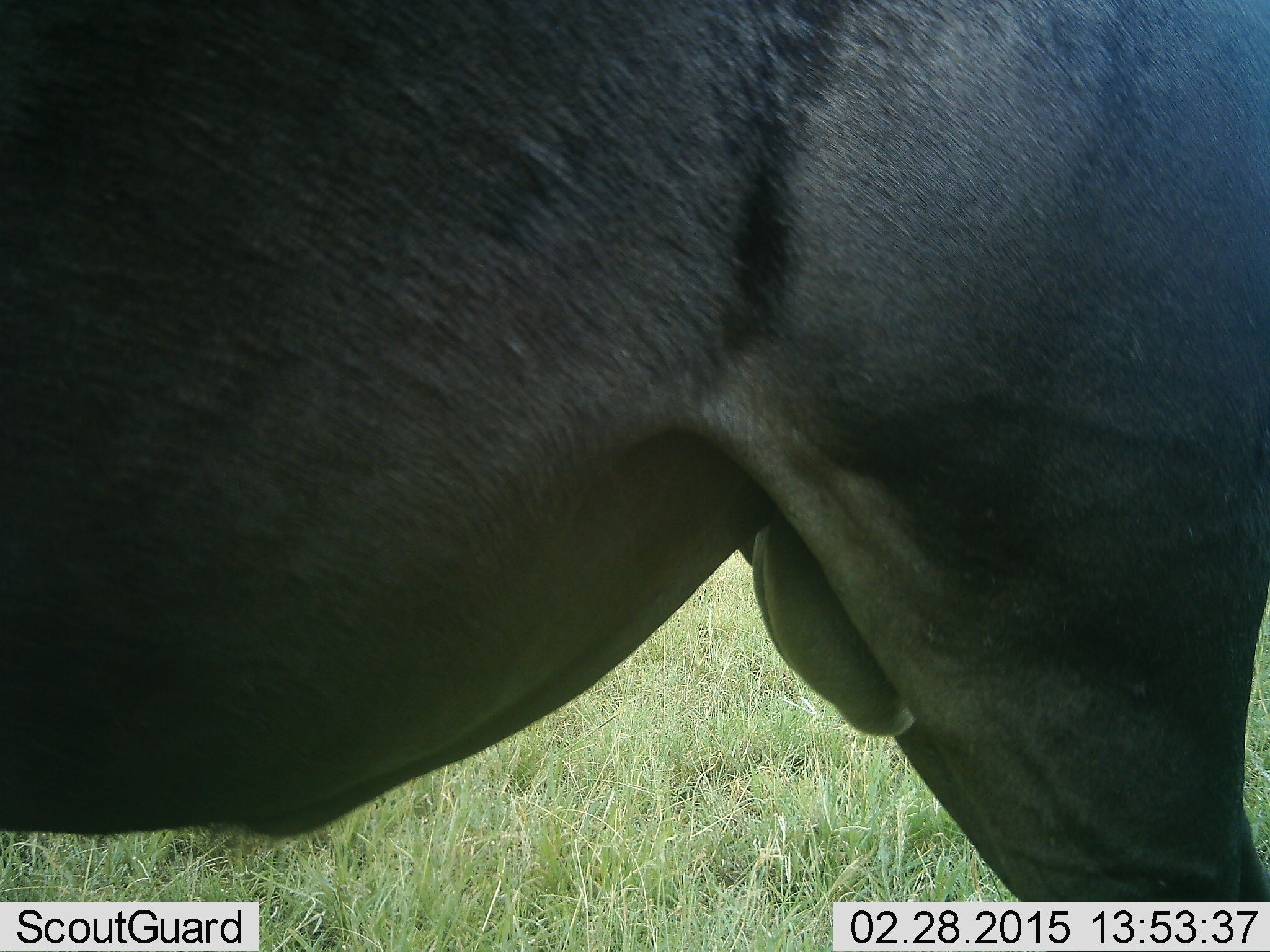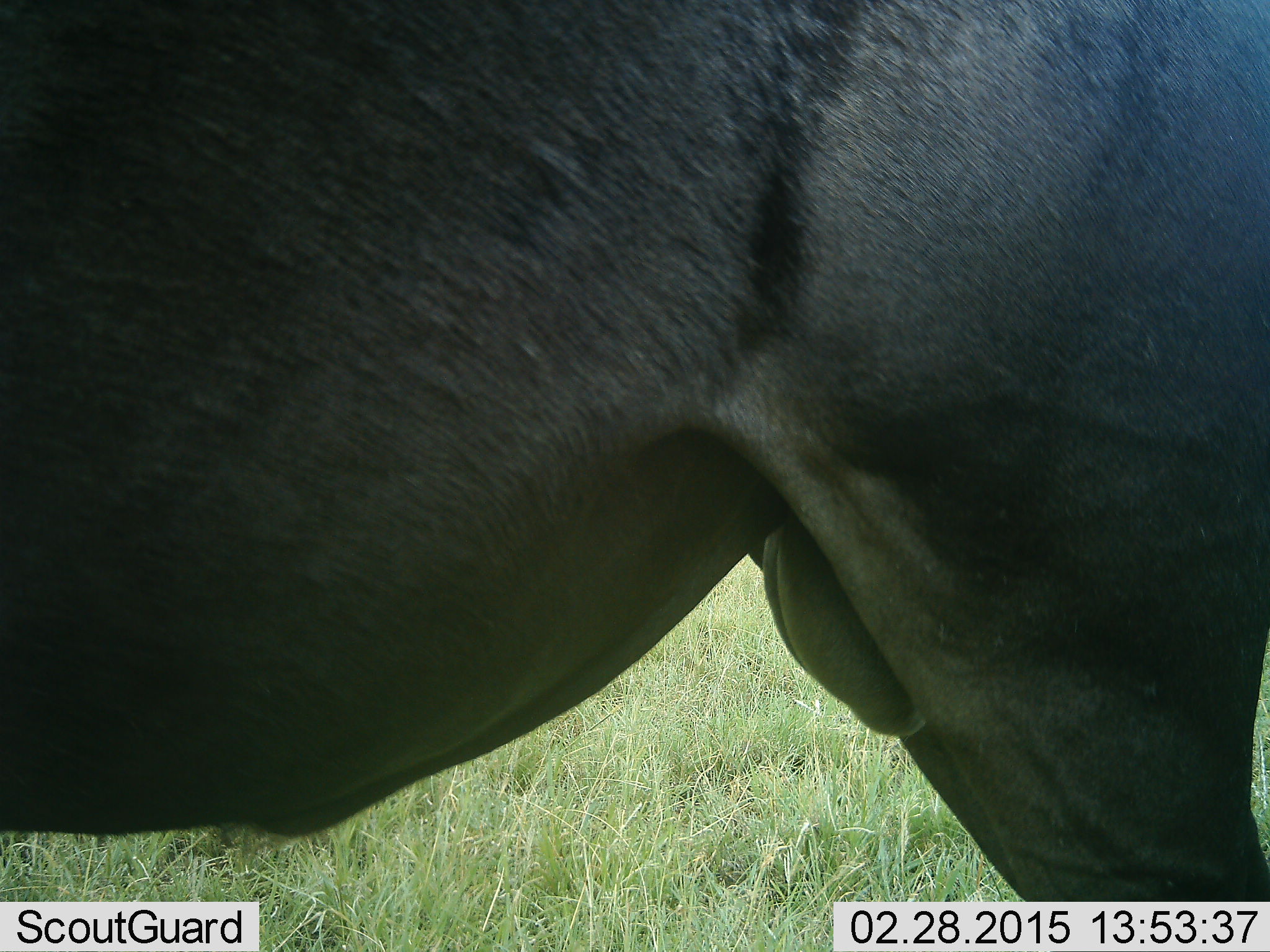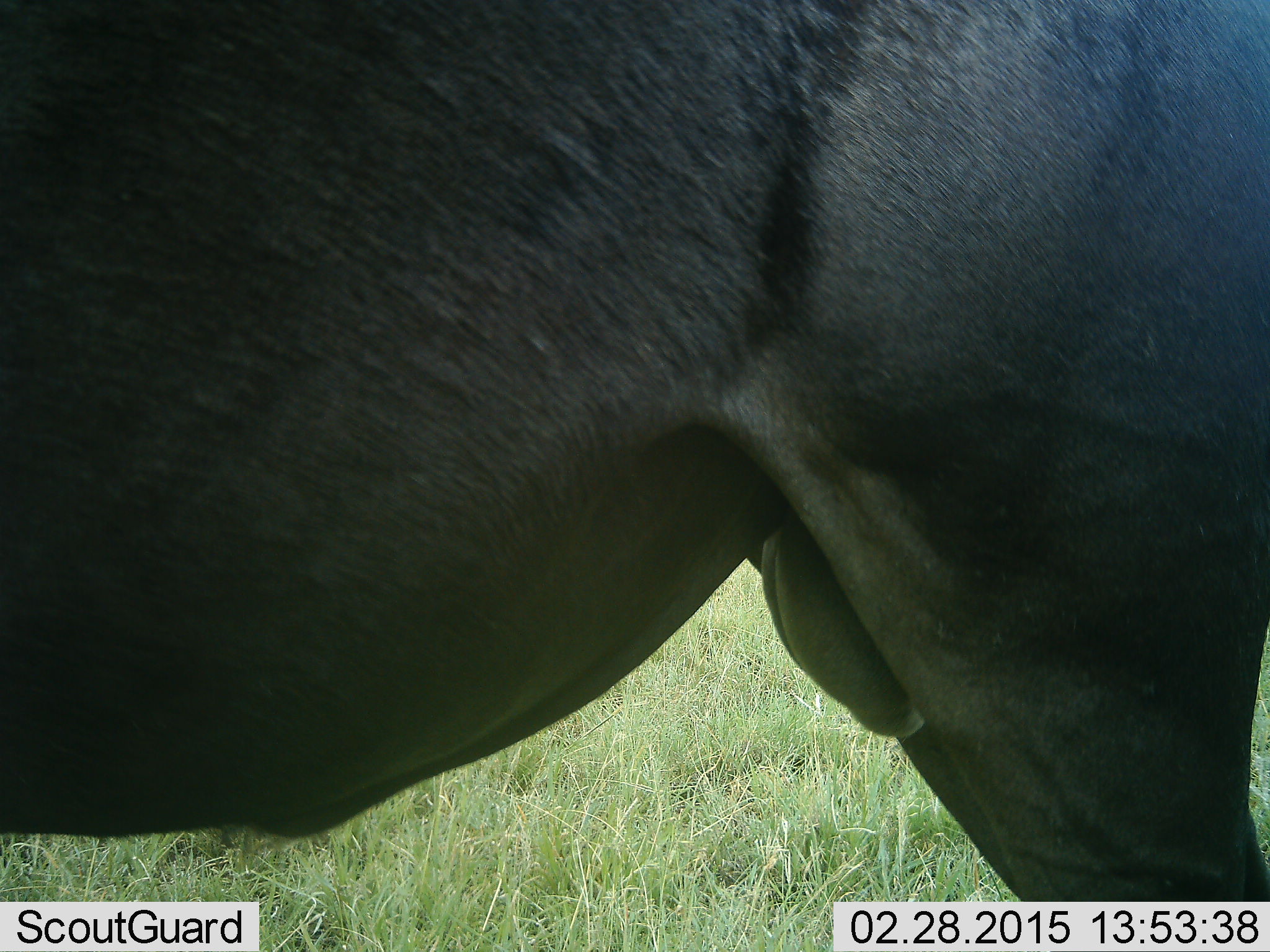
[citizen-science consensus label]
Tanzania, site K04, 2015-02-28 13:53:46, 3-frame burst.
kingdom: Animalia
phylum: Chordata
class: Mammalia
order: Artiodactyla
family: Bovidae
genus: Connochaetes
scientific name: Connochaetes taurinus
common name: blue wildebeest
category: wildebeest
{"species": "wildebeest (blue wildebeest) (Connochaetes taurinus)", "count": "1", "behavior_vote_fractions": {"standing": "100%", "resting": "0%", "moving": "0%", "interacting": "0%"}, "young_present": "0%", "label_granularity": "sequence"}